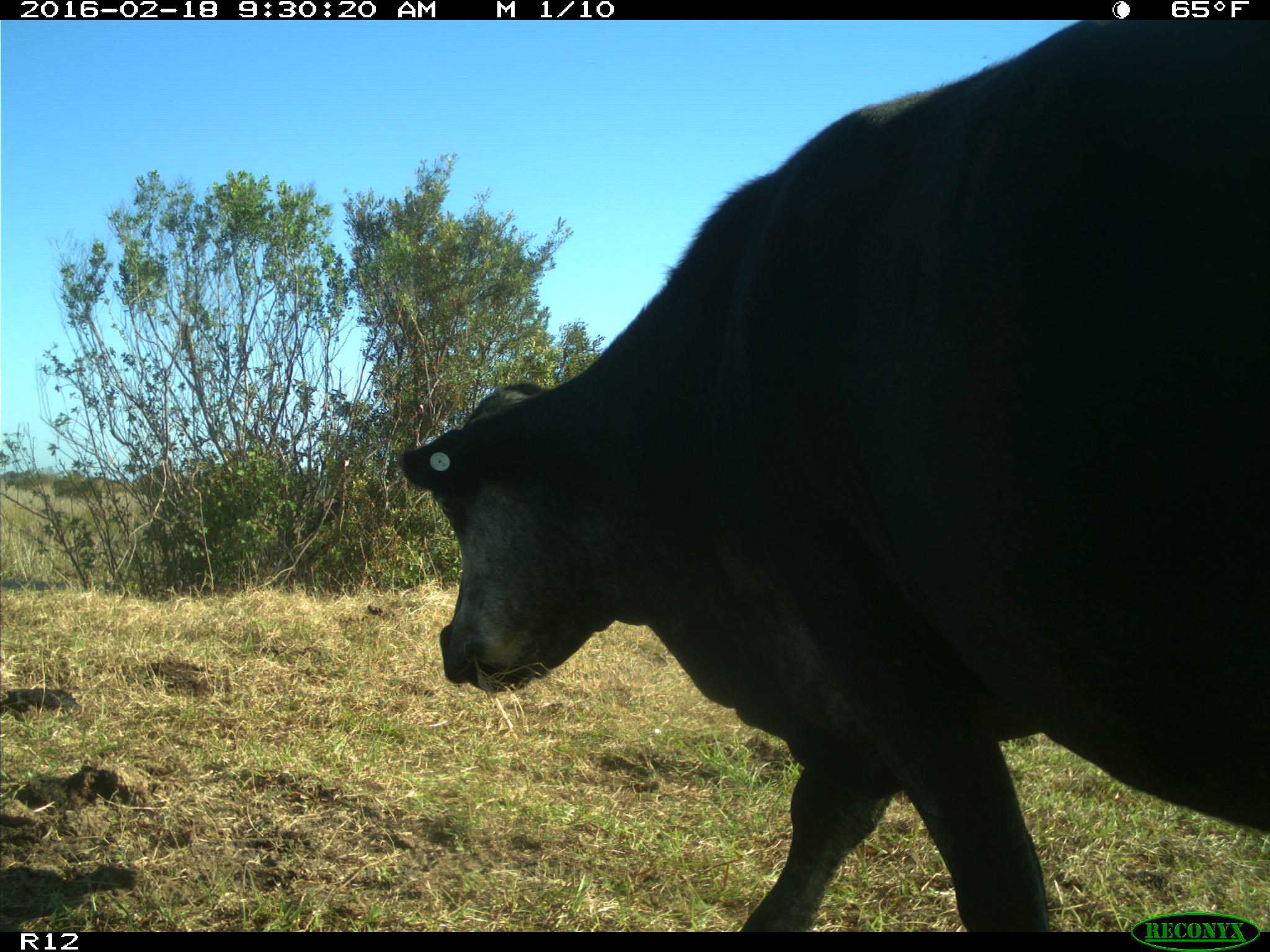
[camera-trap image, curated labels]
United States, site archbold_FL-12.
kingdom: Animalia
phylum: Chordata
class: Mammalia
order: Artiodactyla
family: Bovidae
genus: Bos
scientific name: Bos taurus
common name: domestic cow